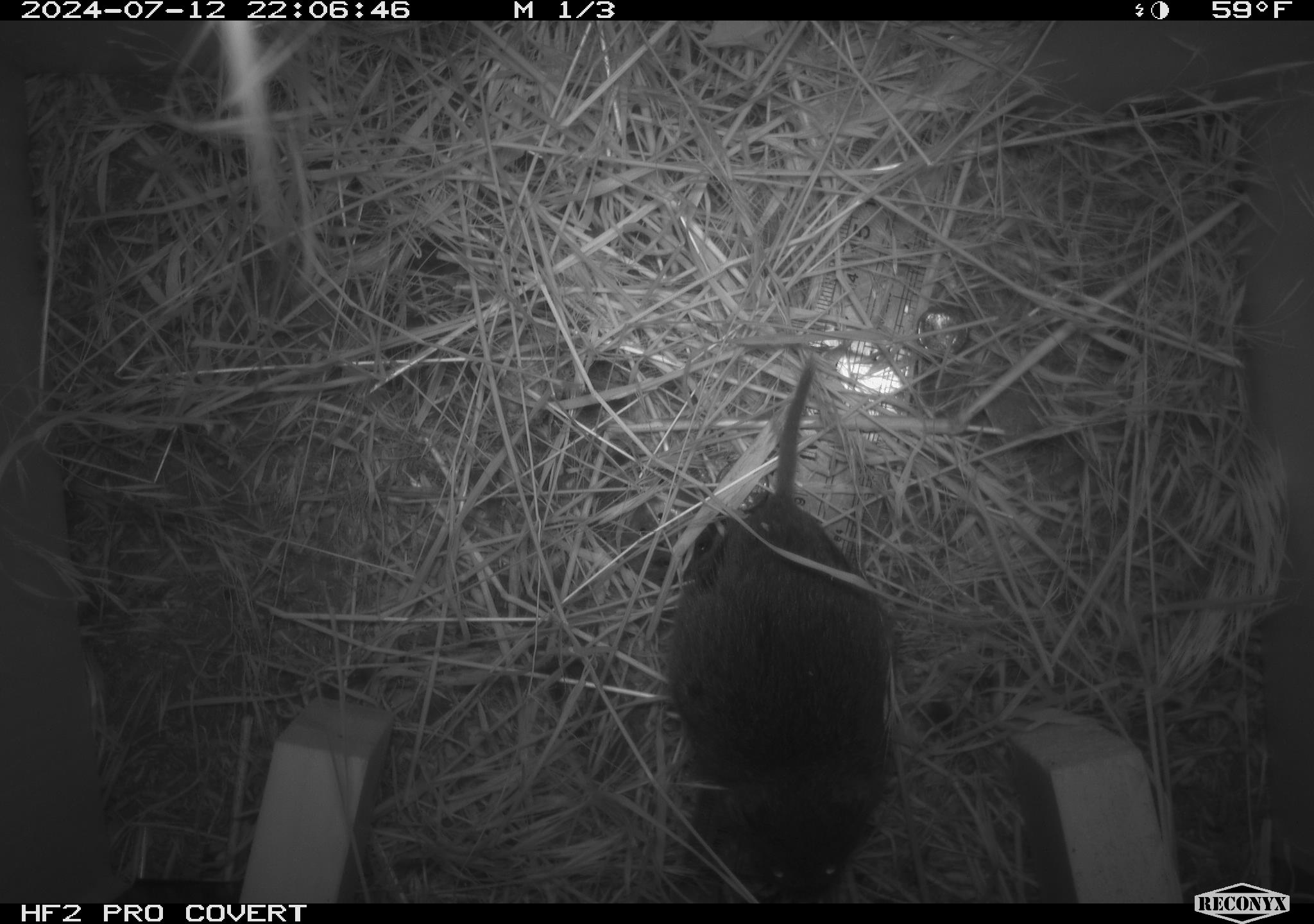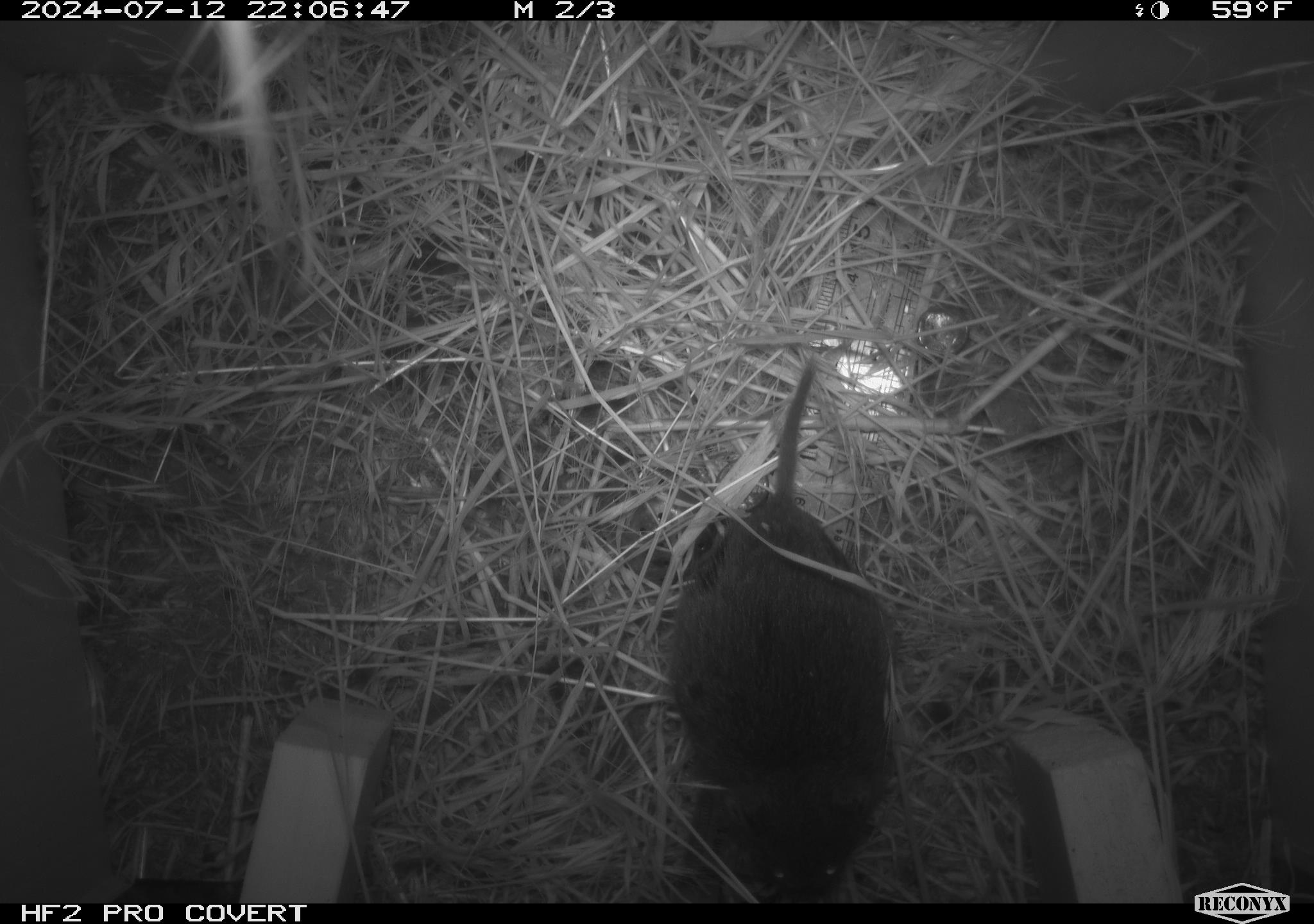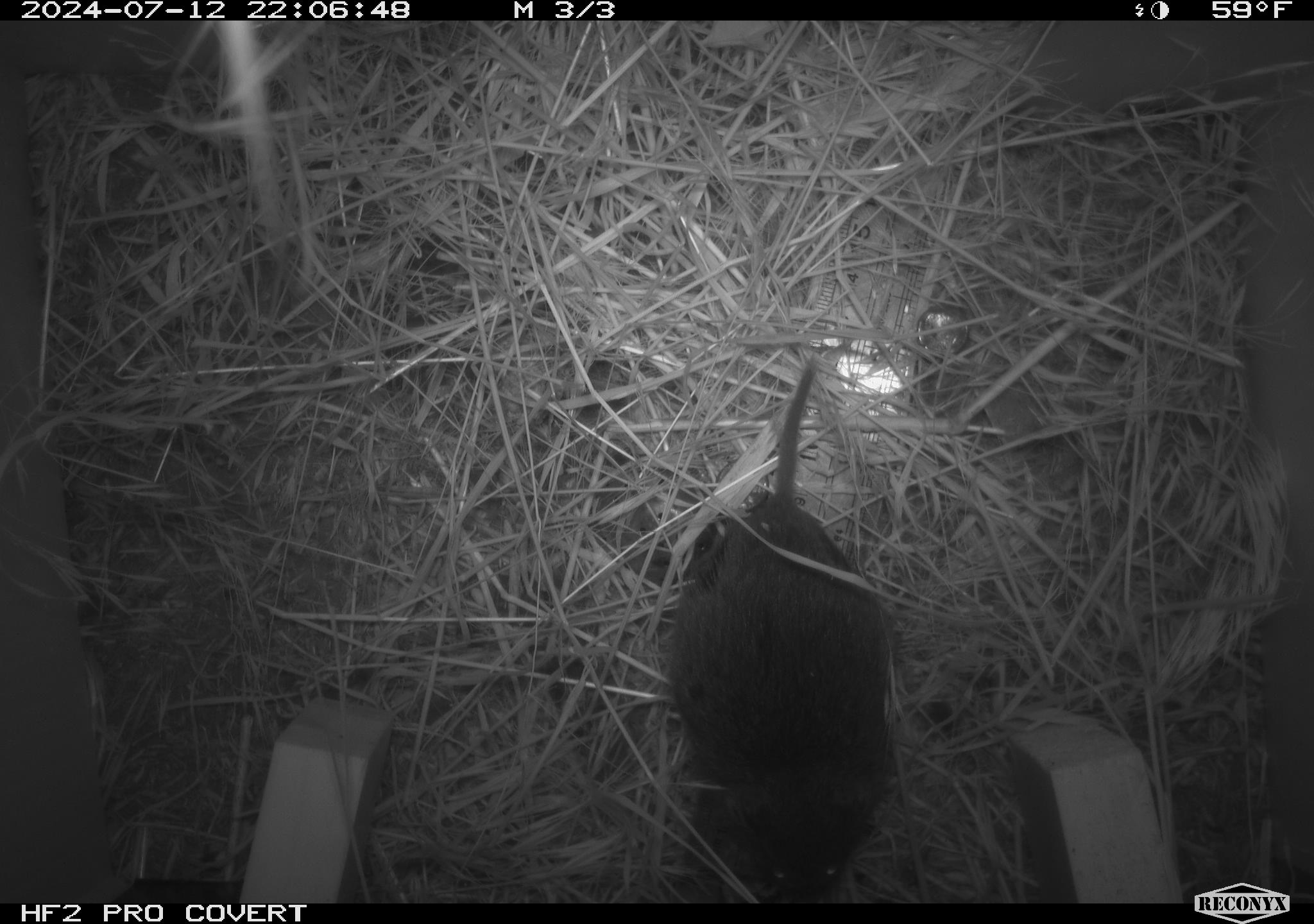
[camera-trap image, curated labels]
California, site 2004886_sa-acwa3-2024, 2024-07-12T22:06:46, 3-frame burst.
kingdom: Animalia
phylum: Chordata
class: Mammalia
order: Rodentia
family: Cricetidae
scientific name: Arvicolinae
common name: voles, lemmings, and muskrats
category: arvicolinae subfamily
Arvicolinae subfamily (voles, lemmings, and muskrats) (Arvicolinae).